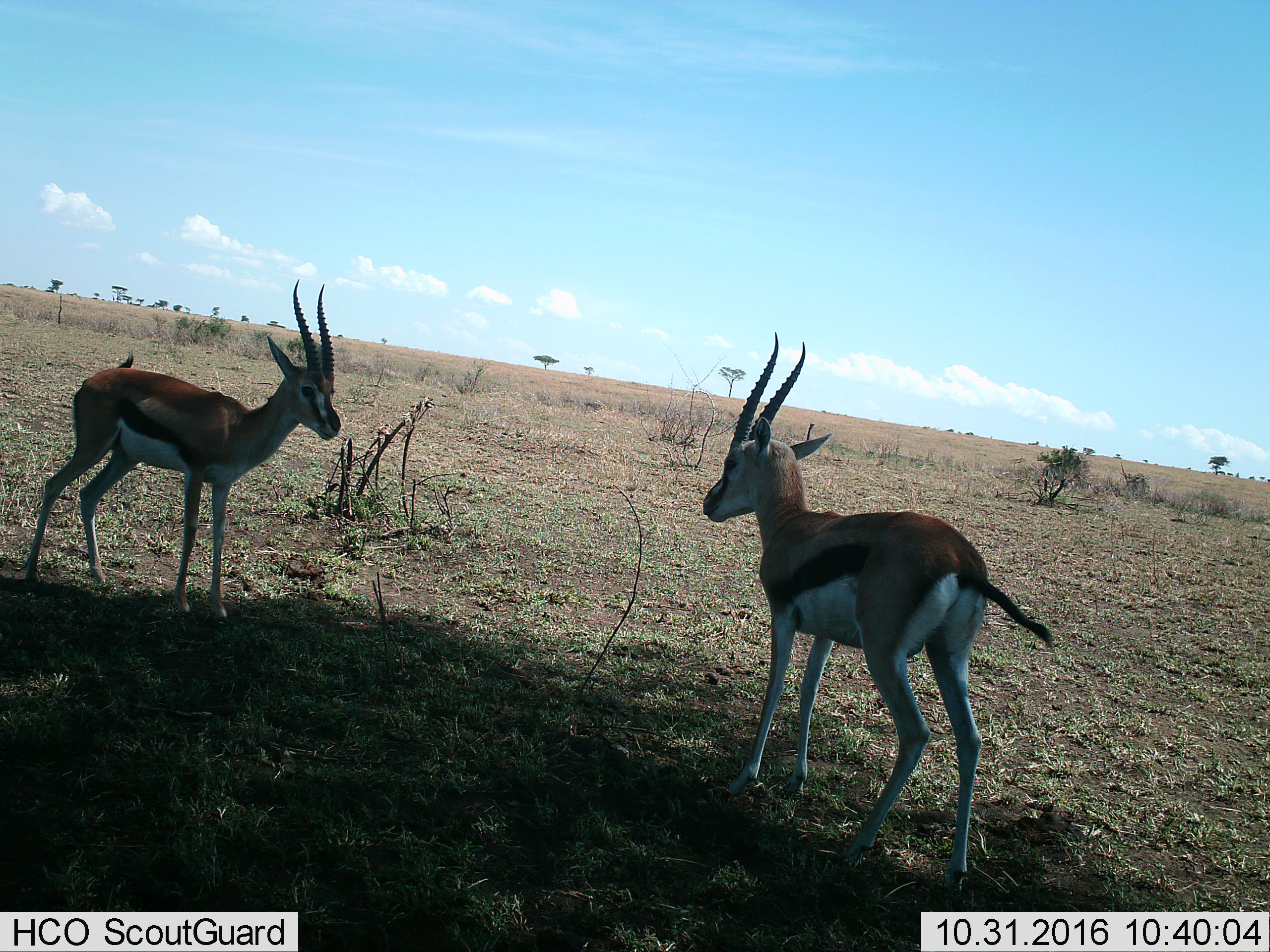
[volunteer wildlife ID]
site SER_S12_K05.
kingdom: Animalia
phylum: Chordata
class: Mammalia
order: Artiodactyla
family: Bovidae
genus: Eudorcas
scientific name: Eudorcas thomsonii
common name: thomson's gazelle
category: gazellethomsons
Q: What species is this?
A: Gazellethomsons (thomson's gazelle) (Eudorcas thomsonii).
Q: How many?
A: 2.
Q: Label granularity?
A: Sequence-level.